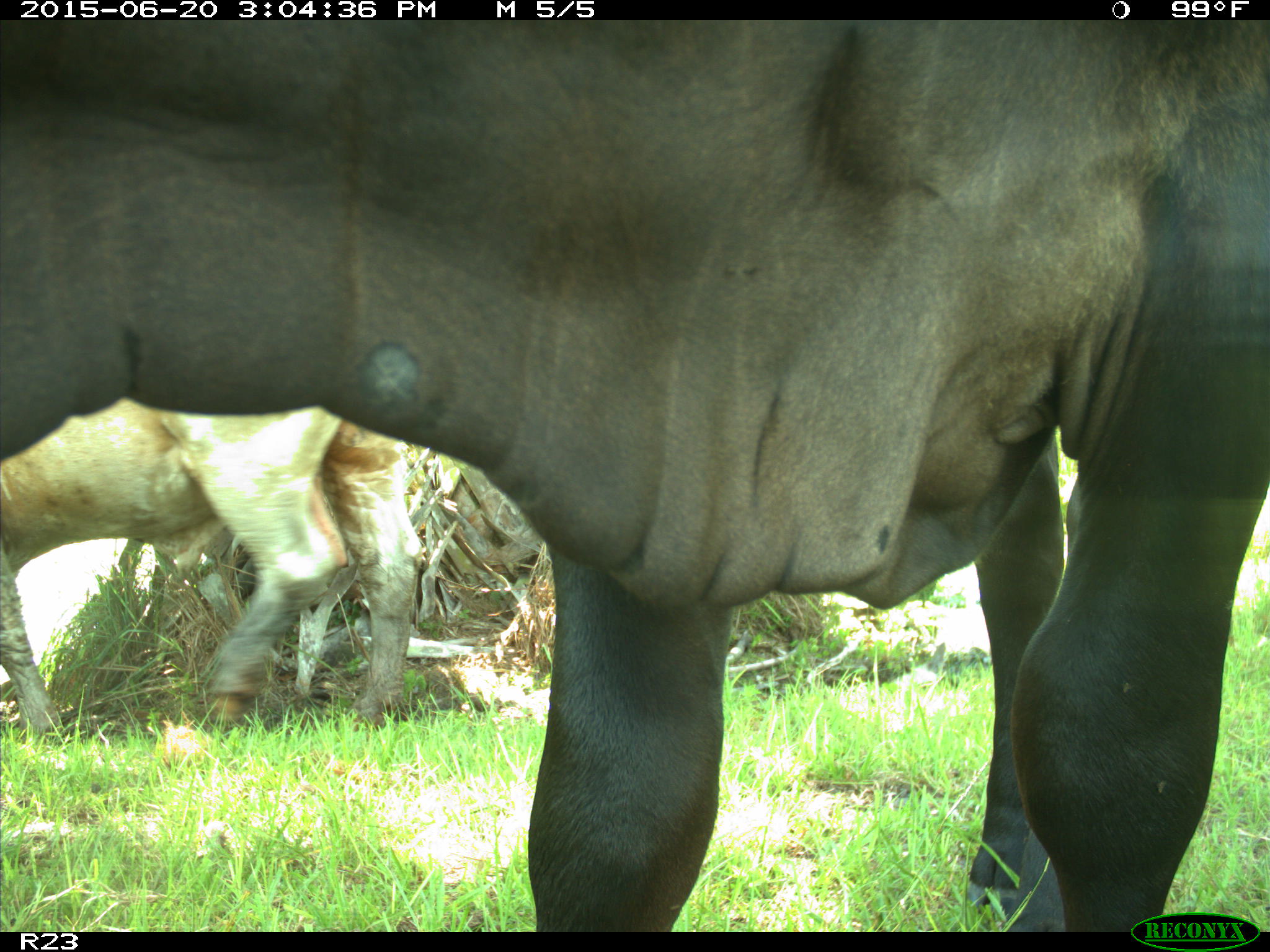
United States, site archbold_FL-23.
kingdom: Animalia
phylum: Chordata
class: Mammalia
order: Artiodactyla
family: Bovidae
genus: Bos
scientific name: Bos taurus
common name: domestic cow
Bos taurus (domestic cow).